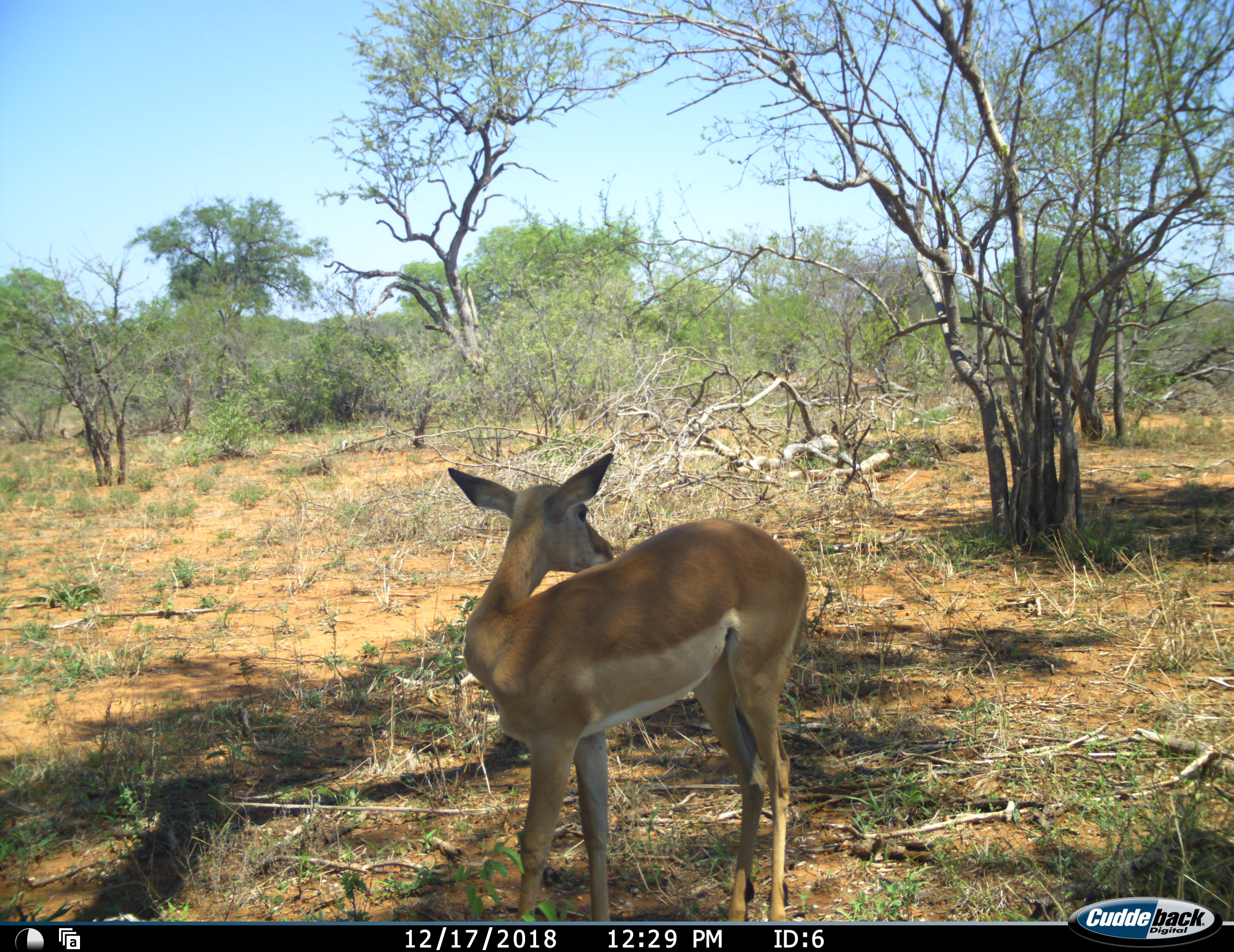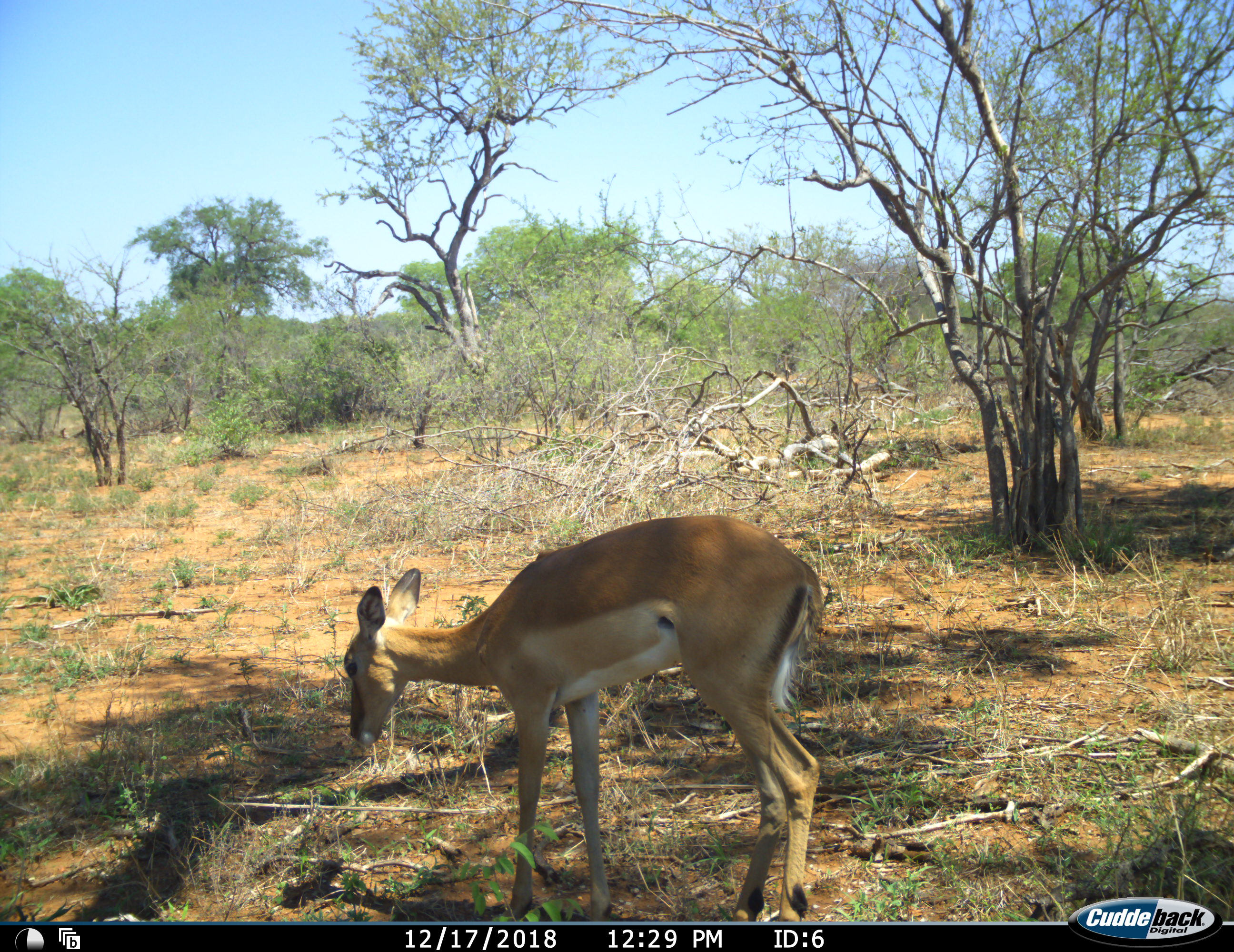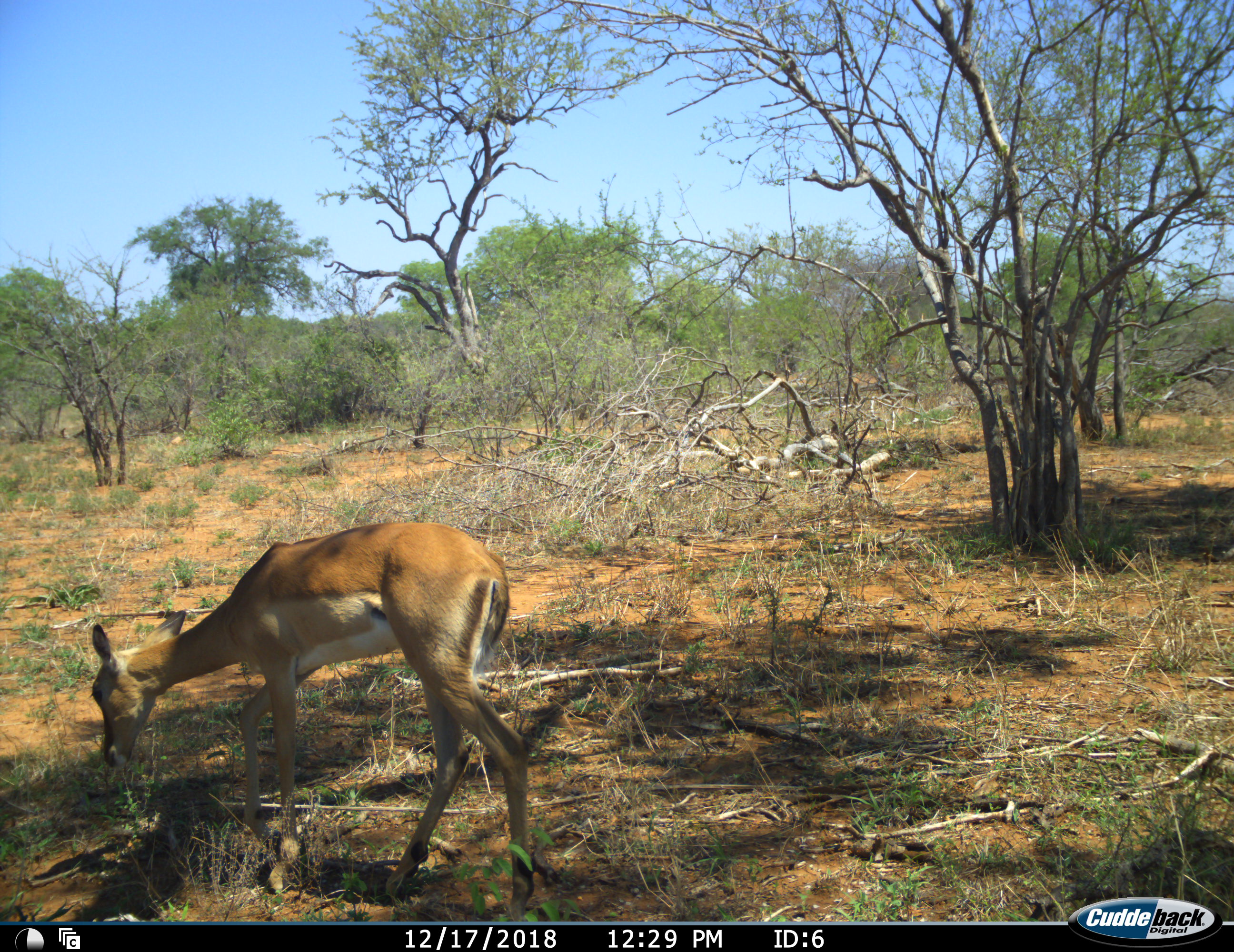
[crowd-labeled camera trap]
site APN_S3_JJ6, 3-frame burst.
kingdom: Animalia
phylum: Chordata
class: Mammalia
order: Artiodactyla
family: Bovidae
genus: Aepyceros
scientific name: Aepyceros melampus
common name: impala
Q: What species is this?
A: Impala (Aepyceros melampus).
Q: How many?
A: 1.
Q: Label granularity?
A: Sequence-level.